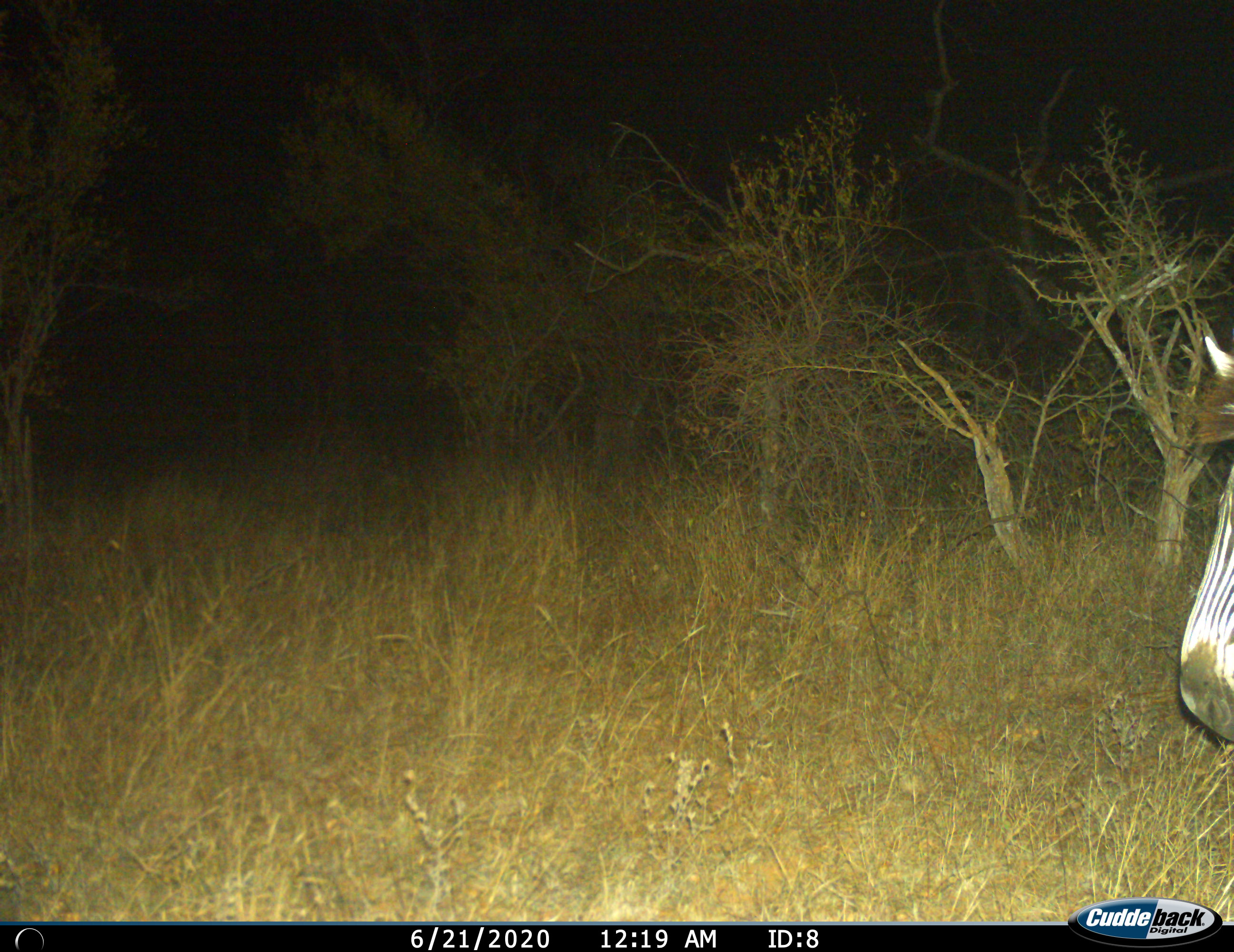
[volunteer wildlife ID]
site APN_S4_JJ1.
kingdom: Animalia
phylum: Chordata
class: Mammalia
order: Perissodactyla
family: Equidae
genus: Equus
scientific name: Equus quagga burchellii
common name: burchell's zebra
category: zebraburchells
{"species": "zebraburchells (burchell's zebra) (Equus quagga burchellii)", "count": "1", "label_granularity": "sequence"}